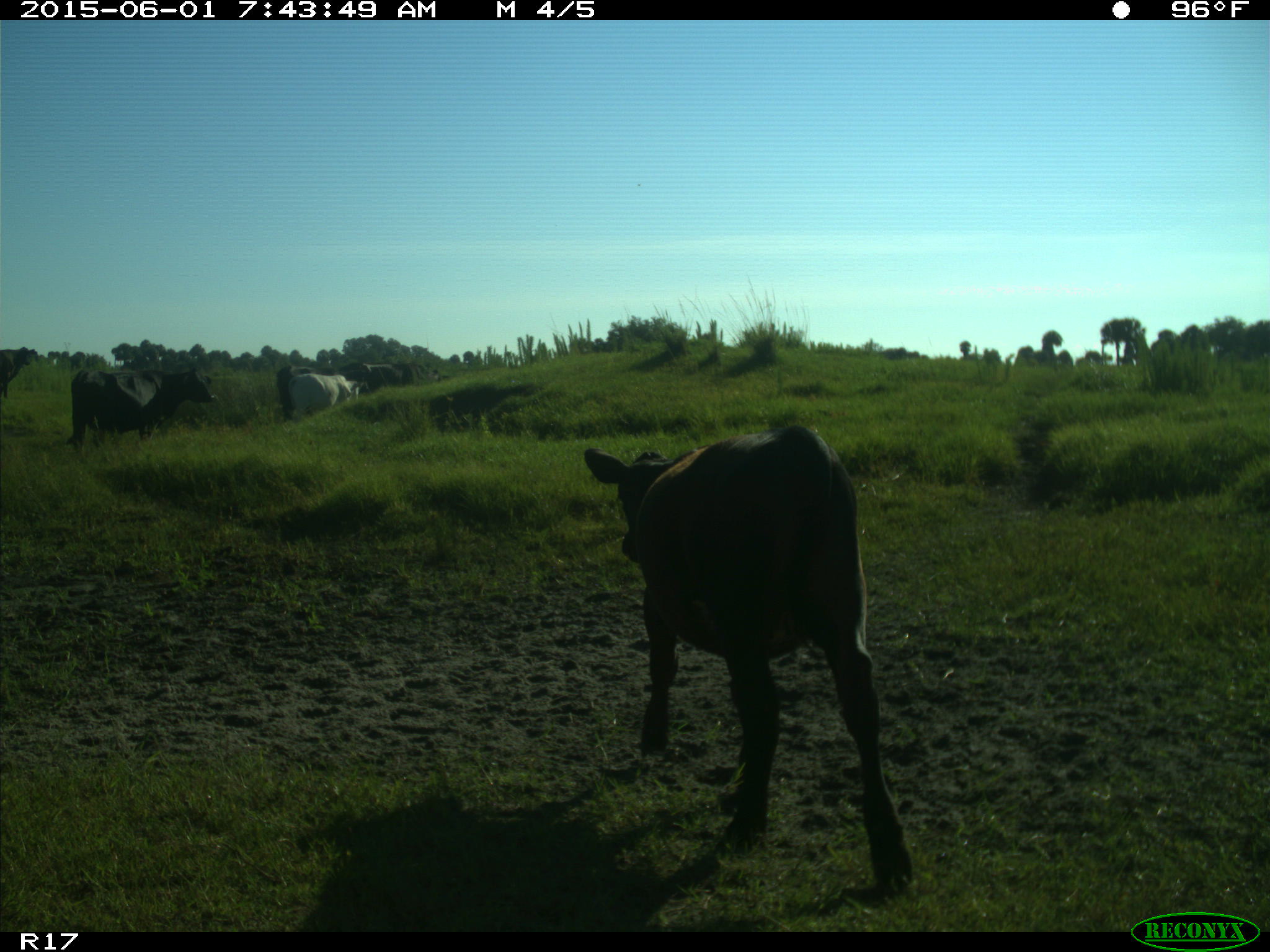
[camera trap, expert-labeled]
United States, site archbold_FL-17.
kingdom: Animalia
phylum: Chordata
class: Mammalia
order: Artiodactyla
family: Bovidae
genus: Bos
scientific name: Bos taurus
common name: domestic cow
Bos taurus (domestic cow).